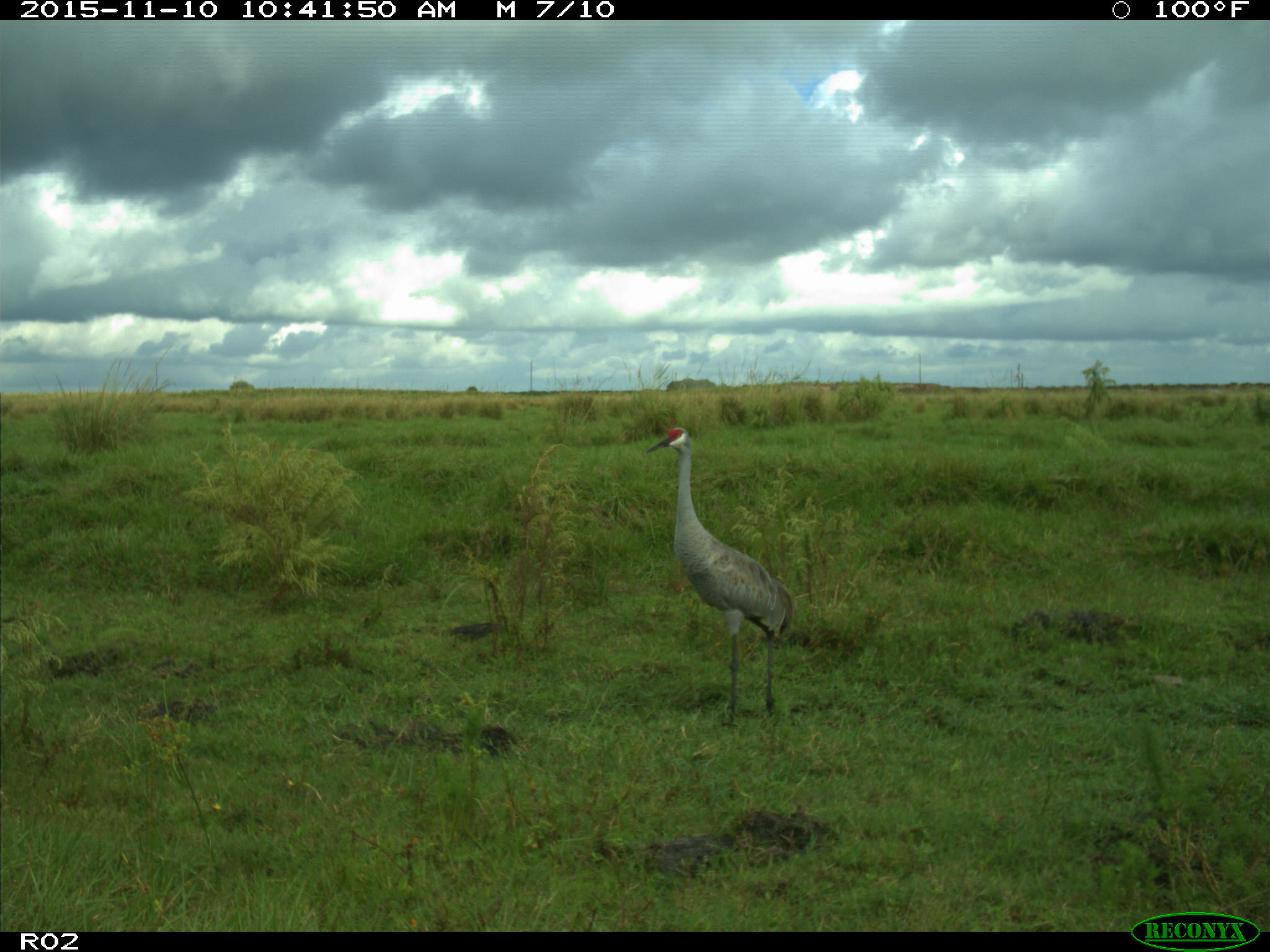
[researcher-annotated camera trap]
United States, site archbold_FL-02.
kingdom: Animalia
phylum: Chordata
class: Aves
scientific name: Aves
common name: birds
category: unidentified bird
Unidentified bird (birds) (Aves).